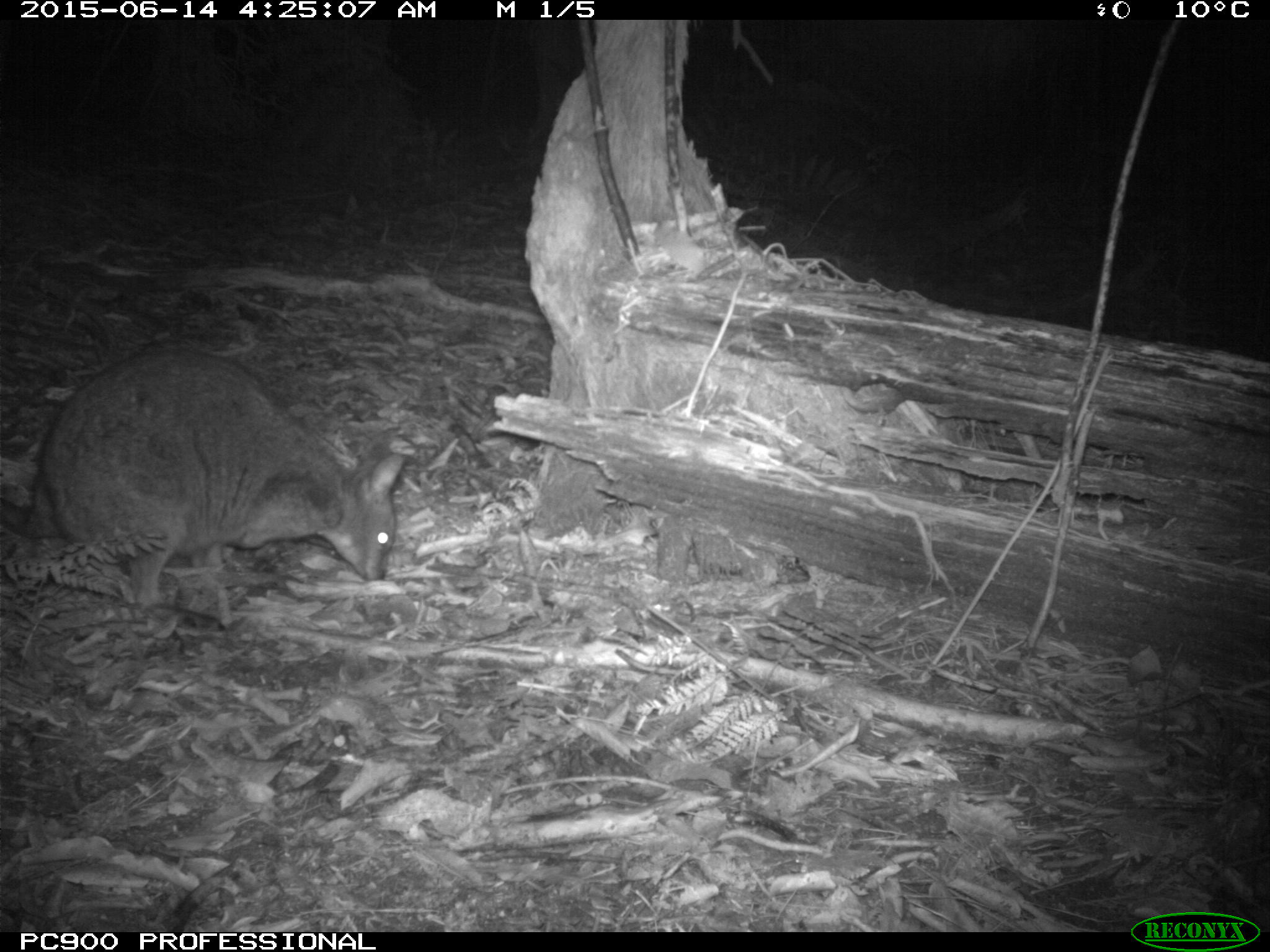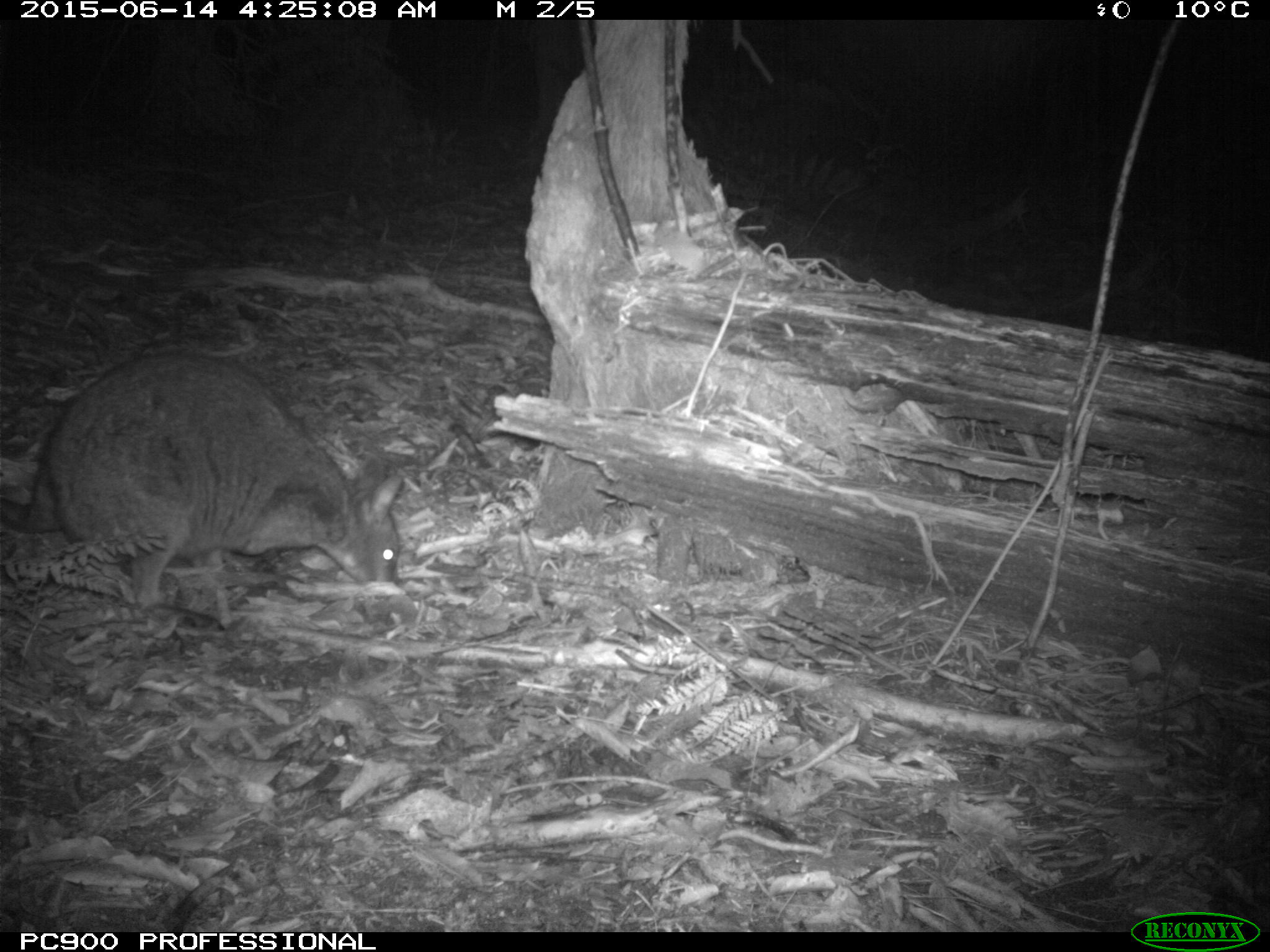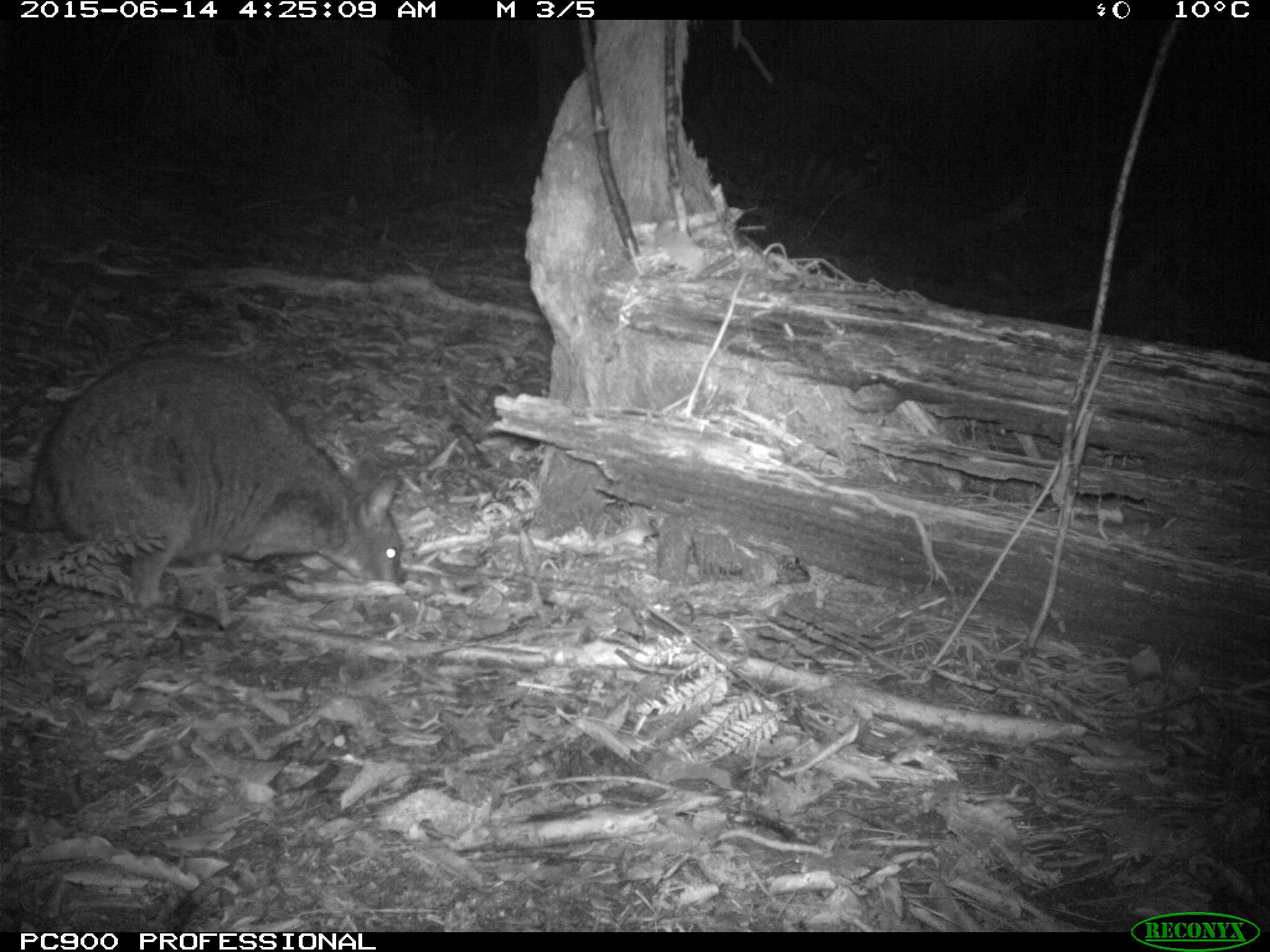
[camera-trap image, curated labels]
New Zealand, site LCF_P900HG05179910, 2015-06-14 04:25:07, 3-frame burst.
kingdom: Animalia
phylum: Chordata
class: Mammalia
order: Diprotodontia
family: Macropodidae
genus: Notamacropus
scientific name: Notamacropus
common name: wallaby